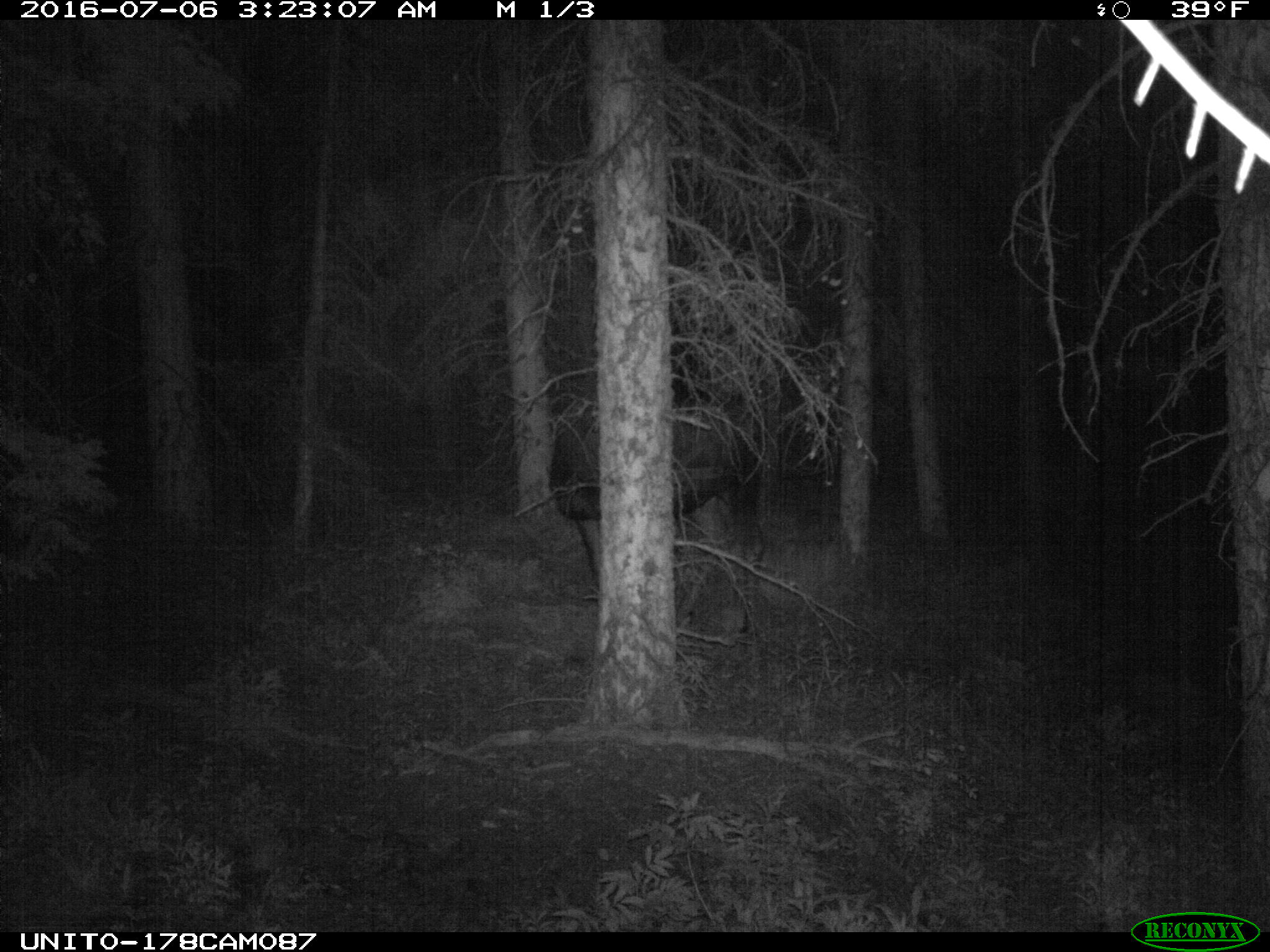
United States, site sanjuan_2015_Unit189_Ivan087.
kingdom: Animalia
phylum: Chordata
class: Mammalia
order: Artiodactyla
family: Cervidae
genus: Alces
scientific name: Alces alces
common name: moose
Alces alces (moose).